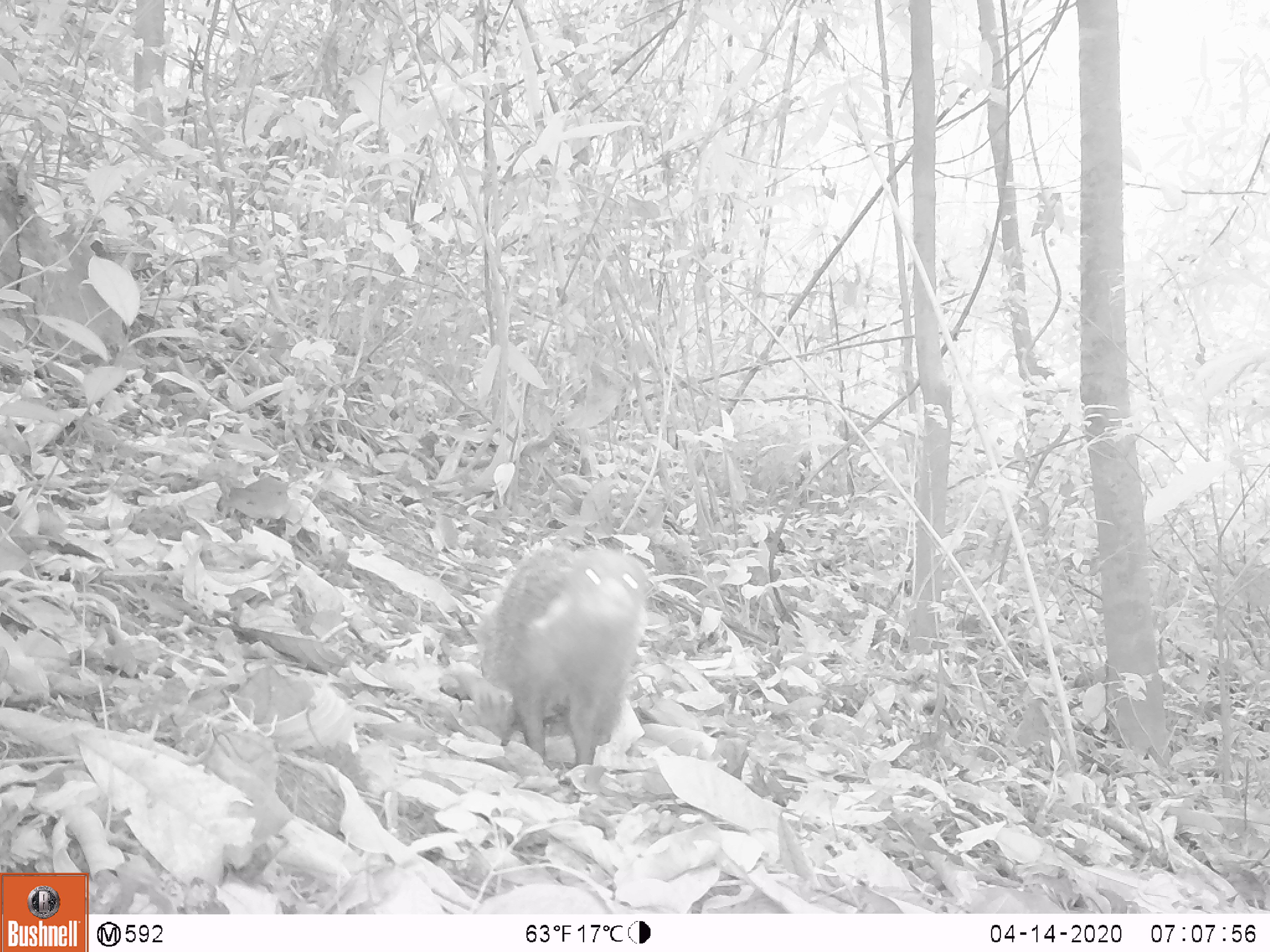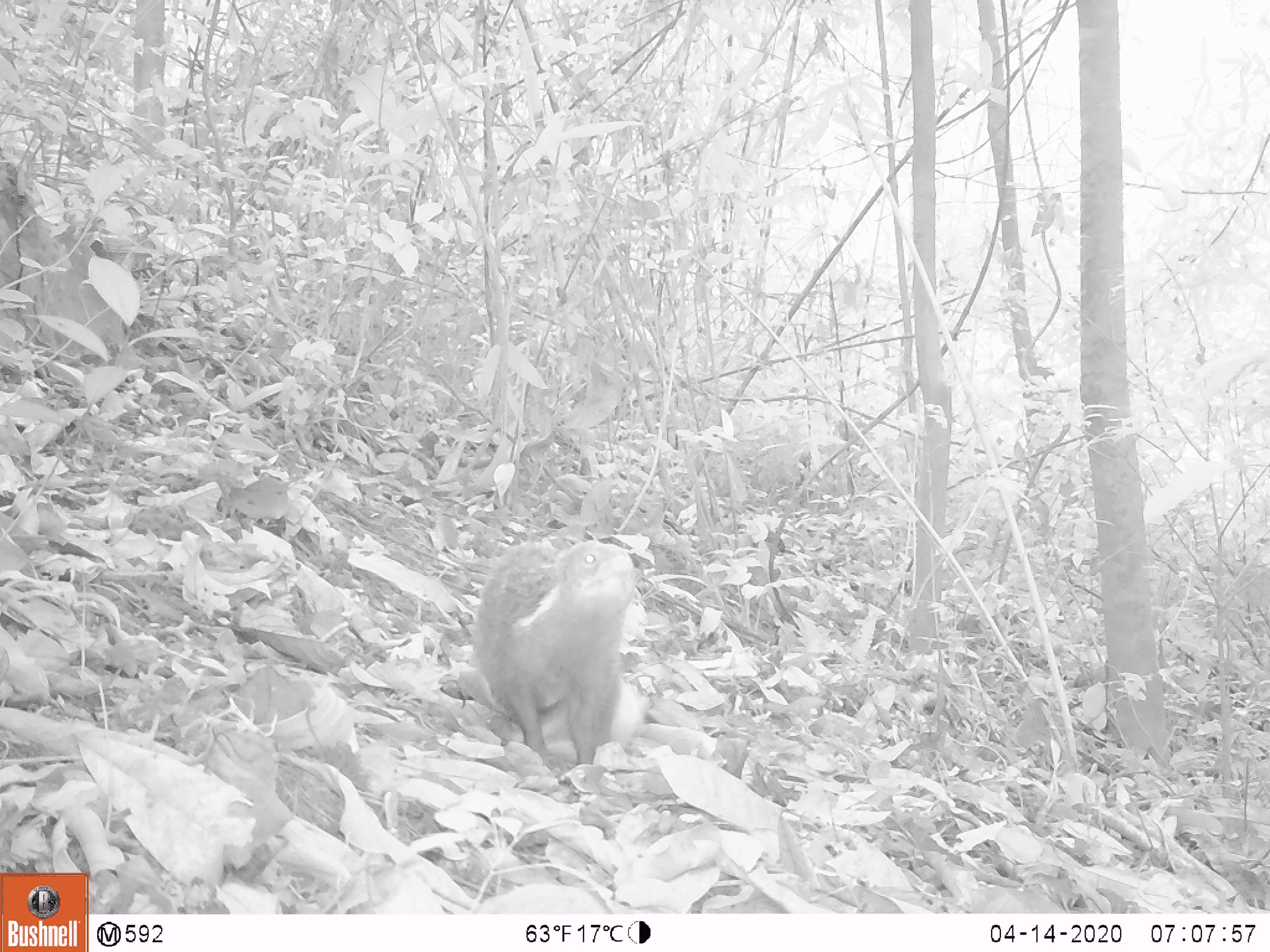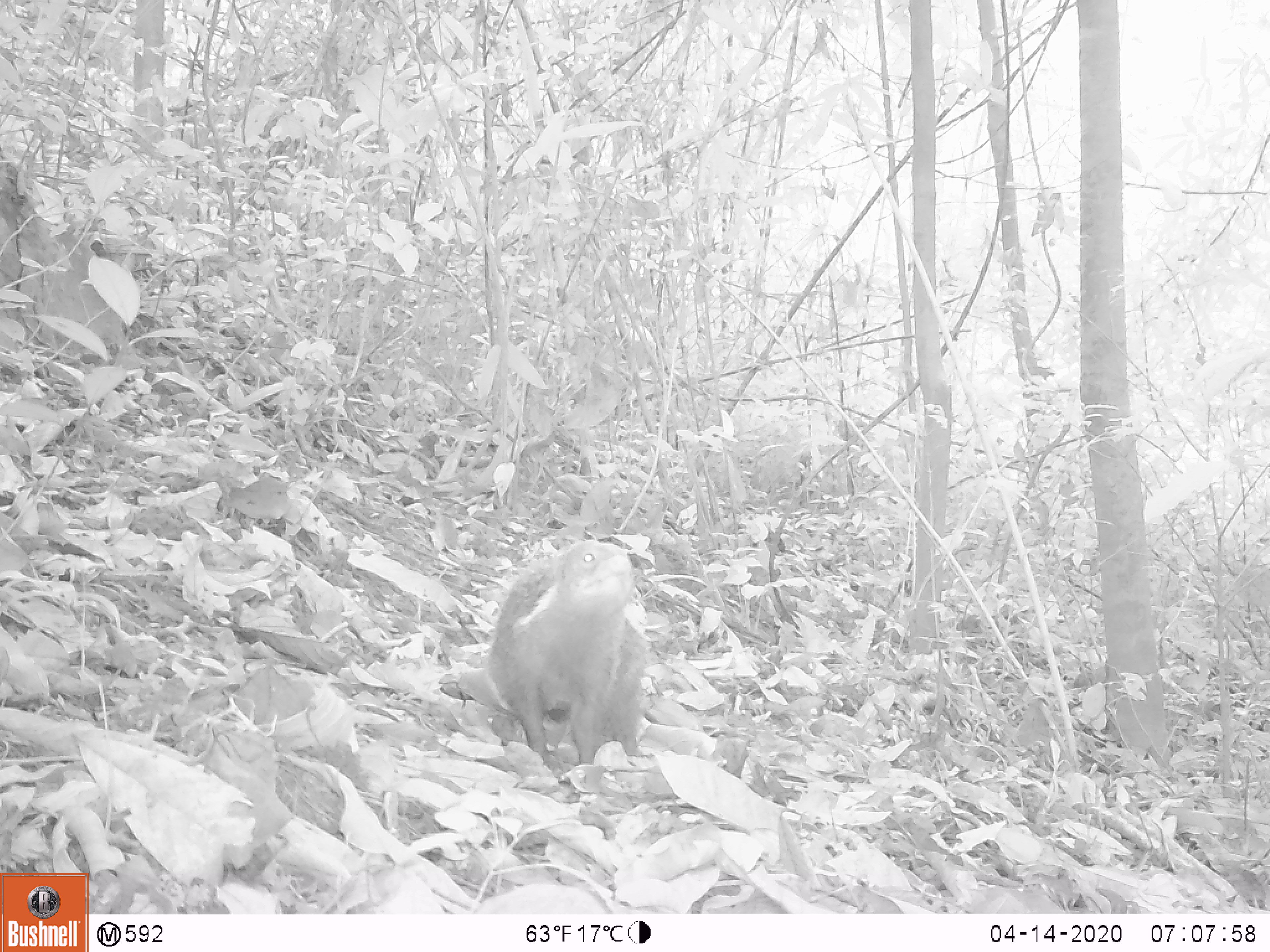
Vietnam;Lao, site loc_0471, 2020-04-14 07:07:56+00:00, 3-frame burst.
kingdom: Animalia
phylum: Chordata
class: Mammalia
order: Carnivora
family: Herpestidae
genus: Urva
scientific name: Urva urva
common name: crab-eating mongoose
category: crab eating mongoose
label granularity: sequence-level